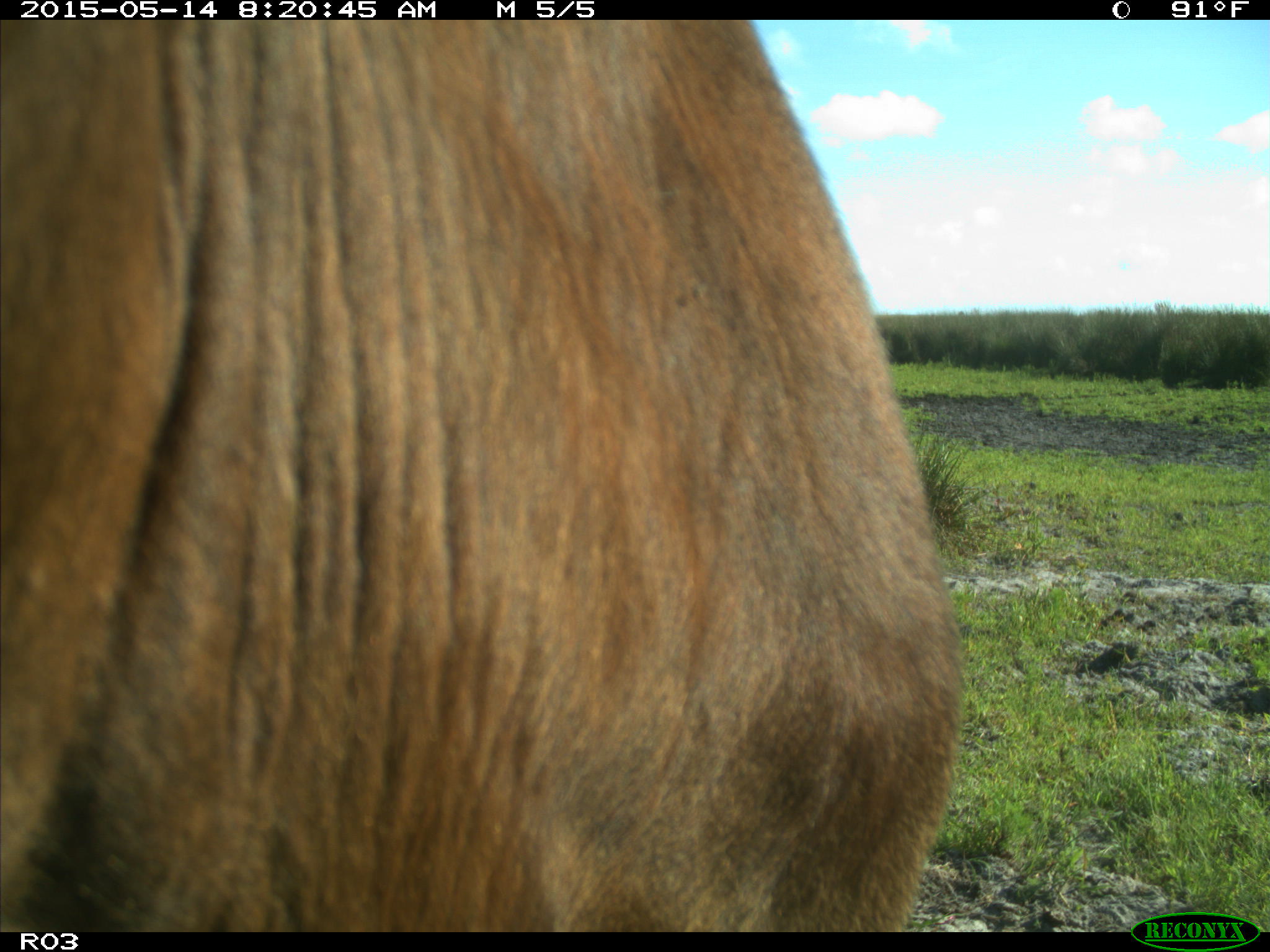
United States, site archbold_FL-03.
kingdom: Animalia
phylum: Chordata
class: Mammalia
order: Artiodactyla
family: Bovidae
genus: Bos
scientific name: Bos taurus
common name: domestic cow